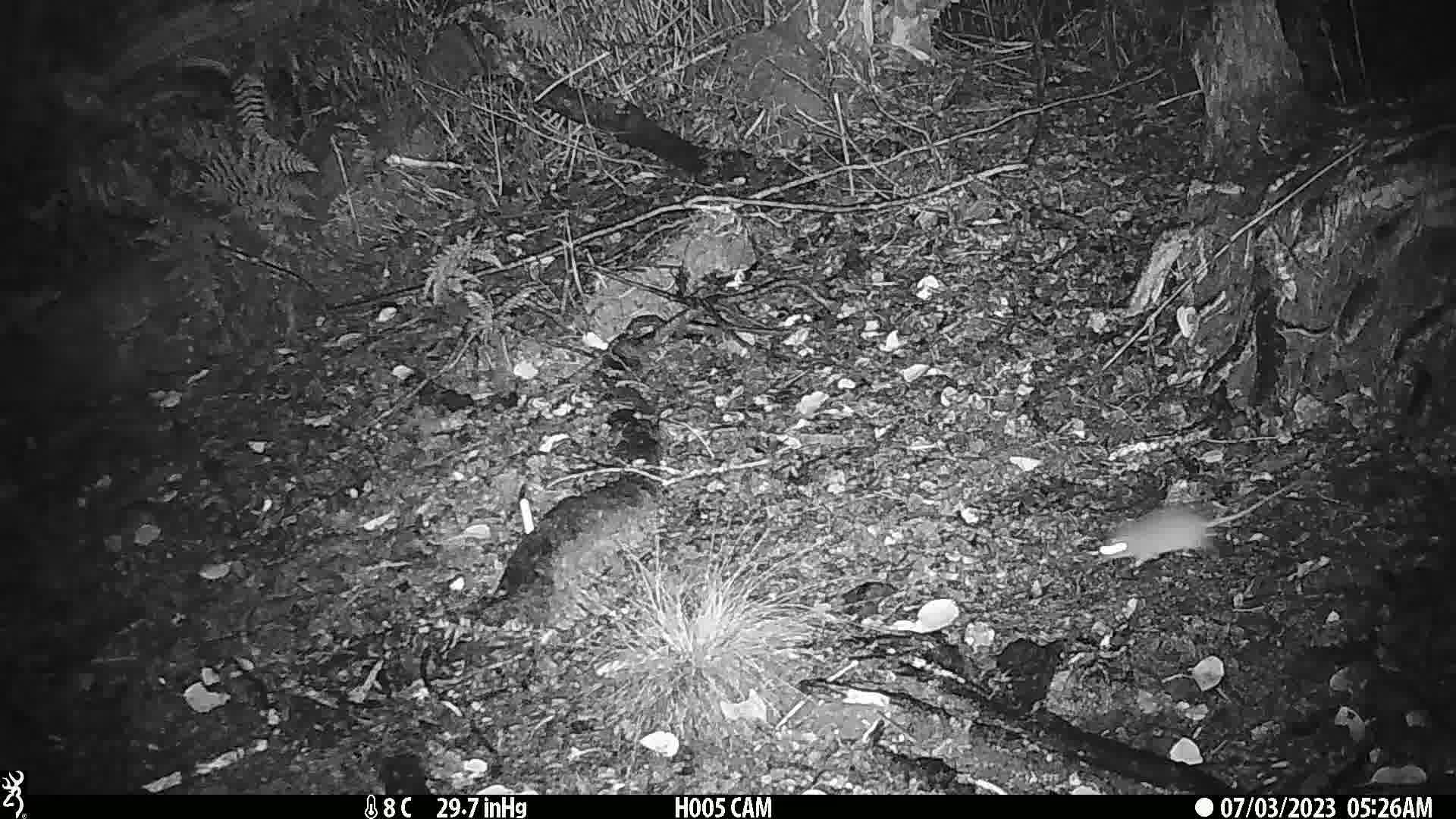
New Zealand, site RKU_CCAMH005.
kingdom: Animalia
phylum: Chordata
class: Mammalia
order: Rodentia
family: Muridae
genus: Rattus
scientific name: Rattus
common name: rat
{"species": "rat (Rattus)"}